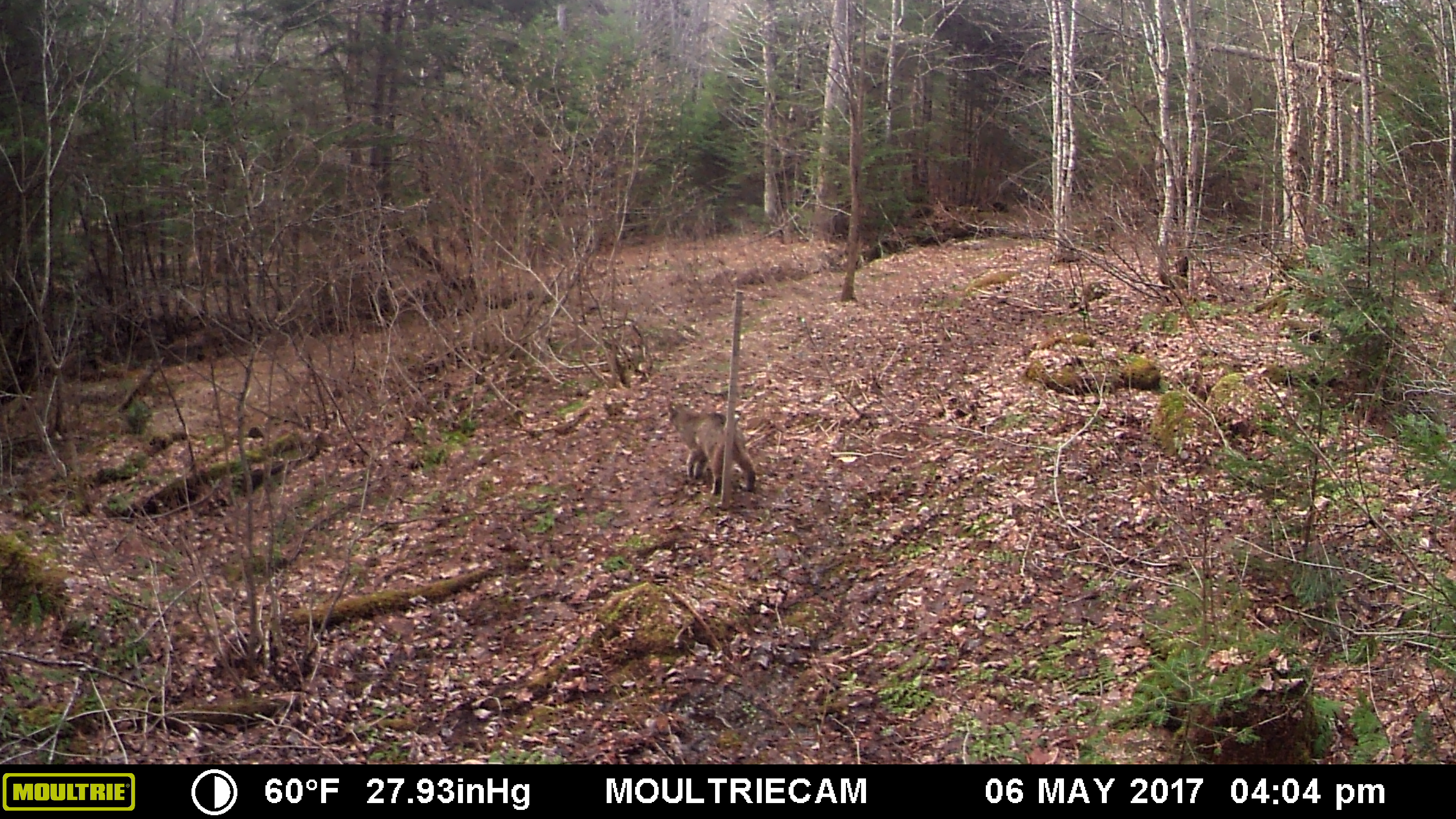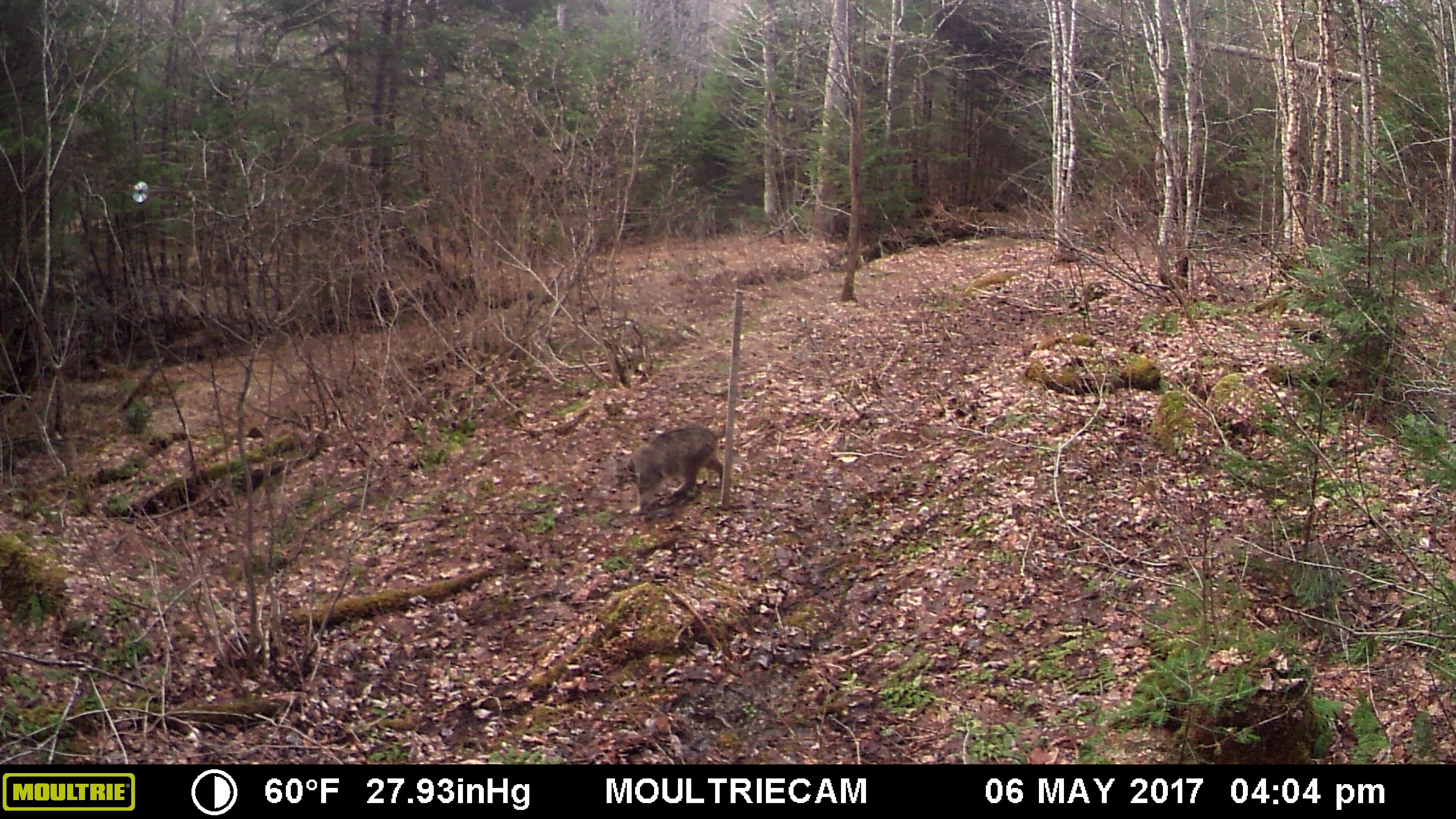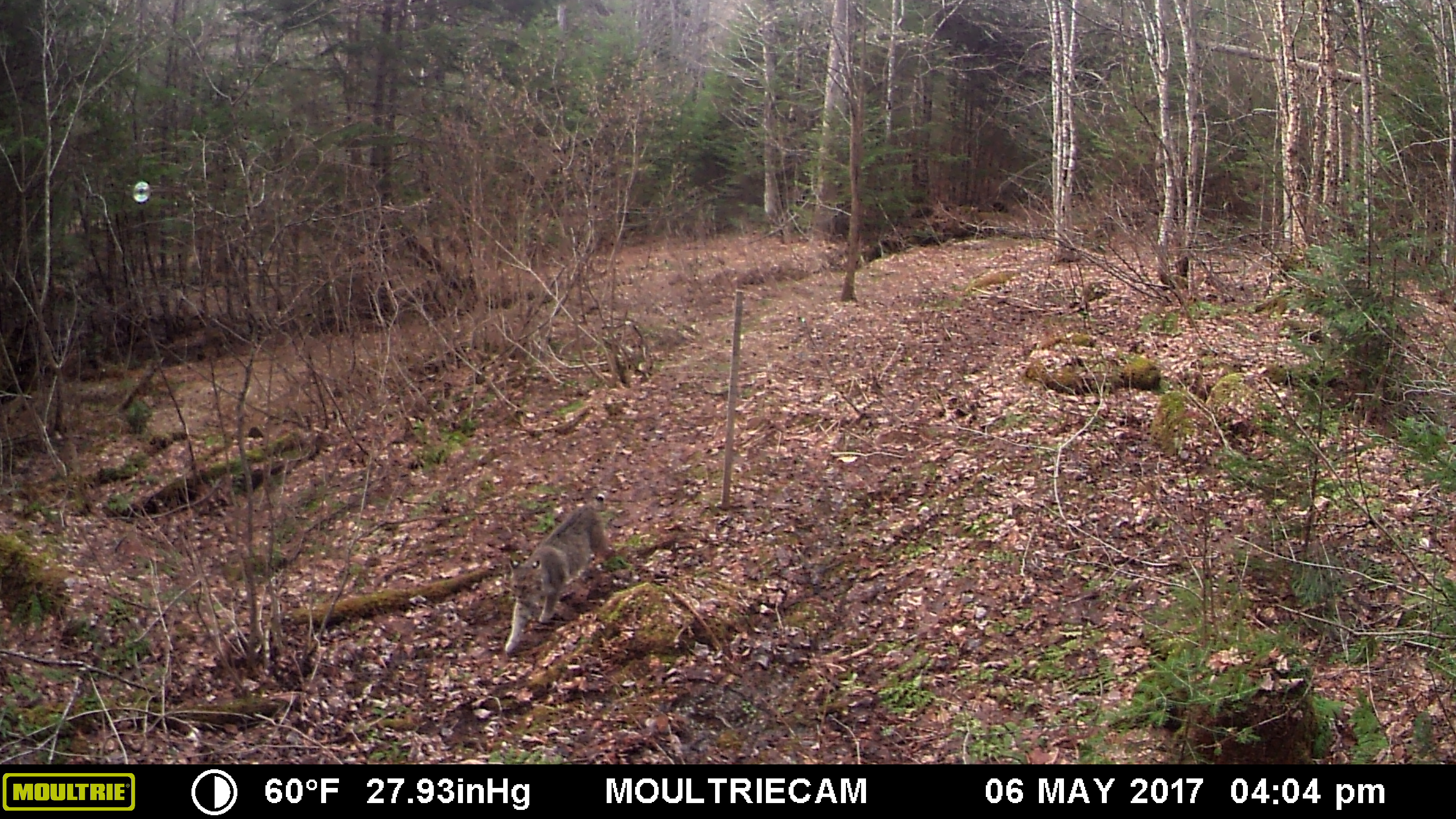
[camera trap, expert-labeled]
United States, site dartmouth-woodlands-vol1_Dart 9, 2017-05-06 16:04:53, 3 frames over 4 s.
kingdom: Animalia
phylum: Chordata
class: Mammalia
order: Carnivora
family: Felidae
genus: Lynx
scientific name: Lynx rufus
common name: bobcat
Bobcat (Lynx rufus).